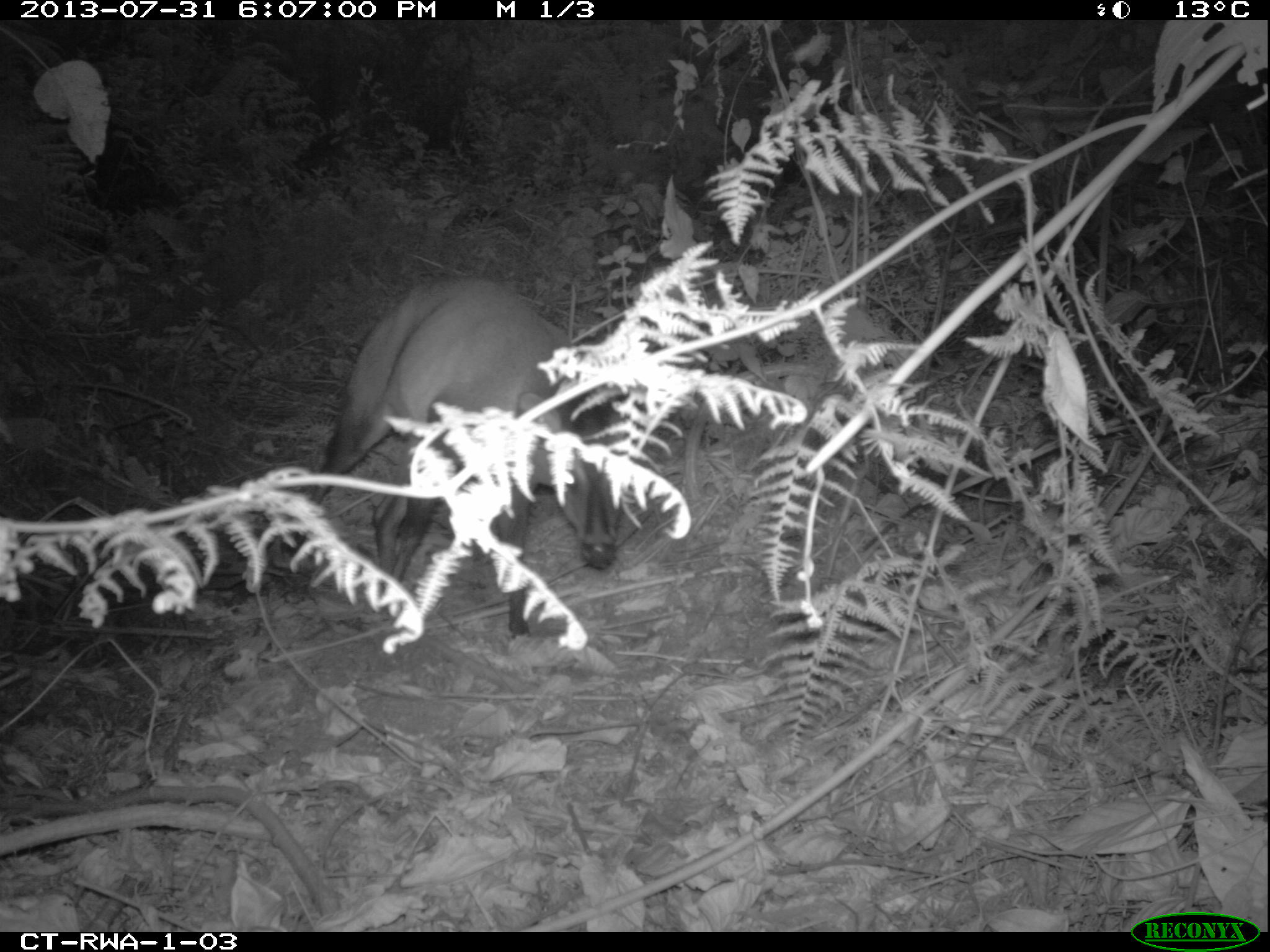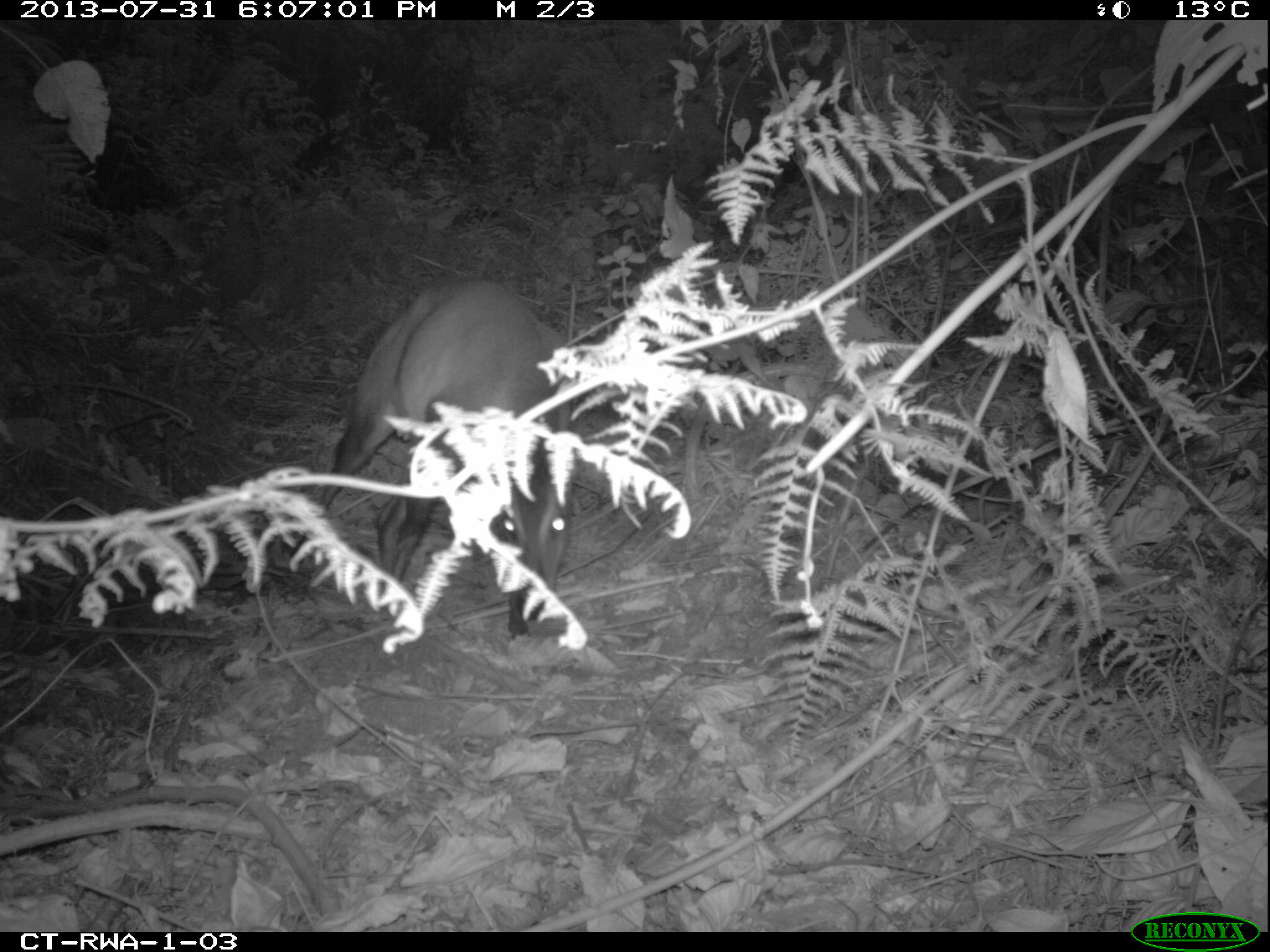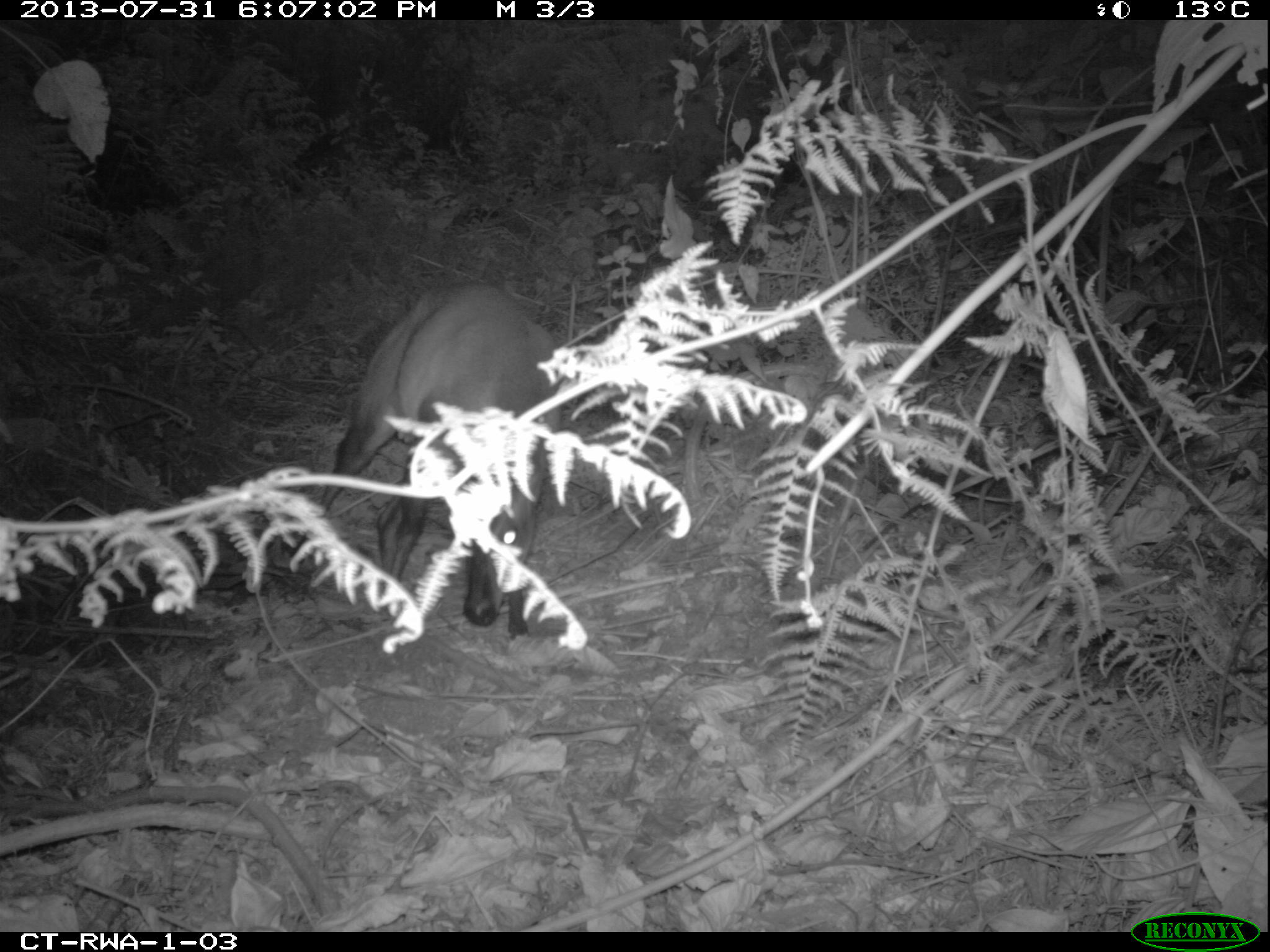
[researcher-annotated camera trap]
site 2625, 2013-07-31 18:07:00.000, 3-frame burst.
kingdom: Animalia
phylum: Chordata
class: Mammalia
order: Artiodactyla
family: Bovidae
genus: Cephalophus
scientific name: Cephalophus nigrifrons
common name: black-fronted duiker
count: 1